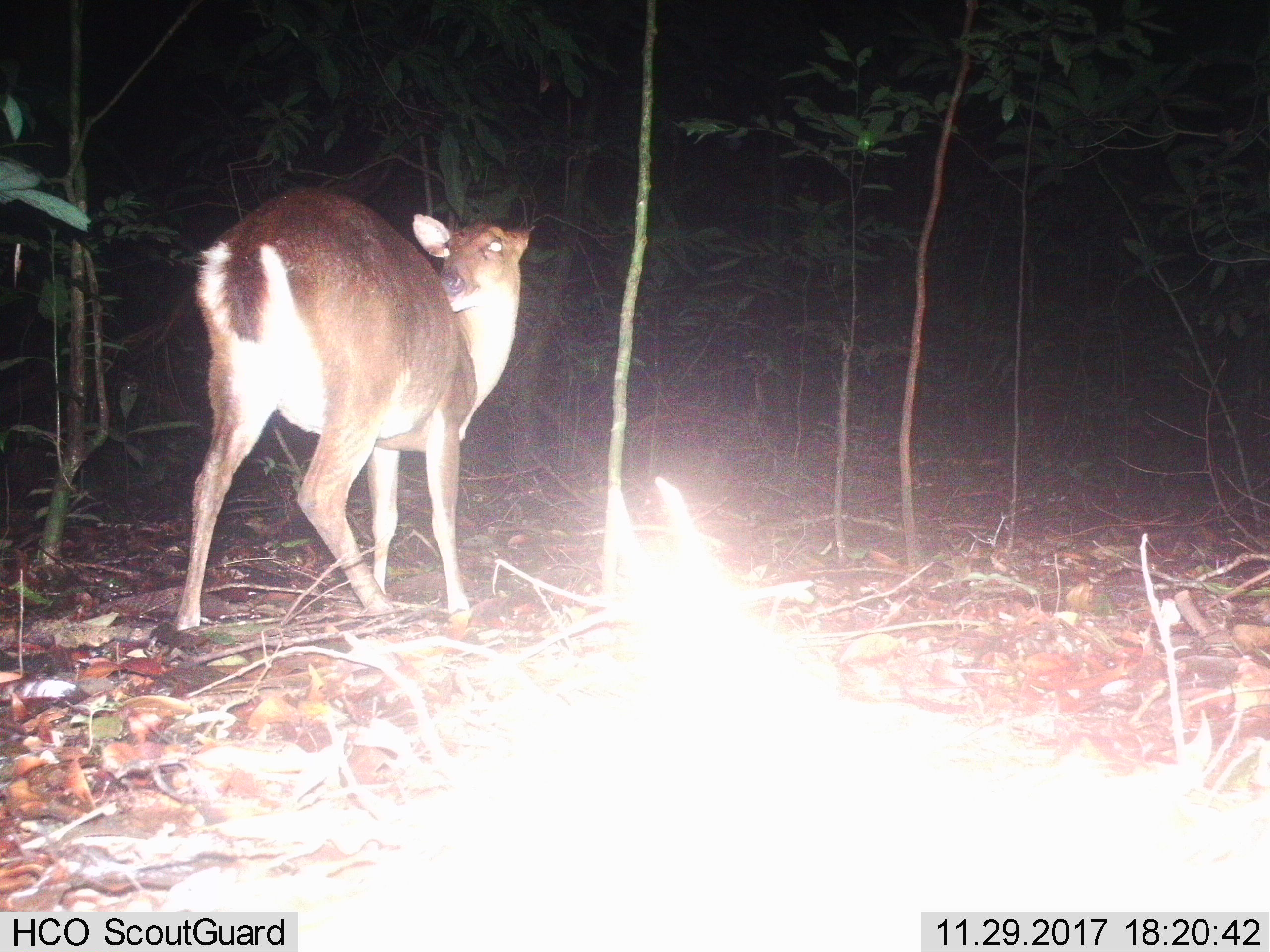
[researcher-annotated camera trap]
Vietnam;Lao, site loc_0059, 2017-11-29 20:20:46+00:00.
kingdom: Animalia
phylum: Chordata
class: Mammalia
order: Artiodactyla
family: Cervidae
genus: Muntiacus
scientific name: Muntiacus vuquangensis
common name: large-antlered muntjac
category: large antlered muntjac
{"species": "large antlered muntjac (large-antlered muntjac) (Muntiacus vuquangensis)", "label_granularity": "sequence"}